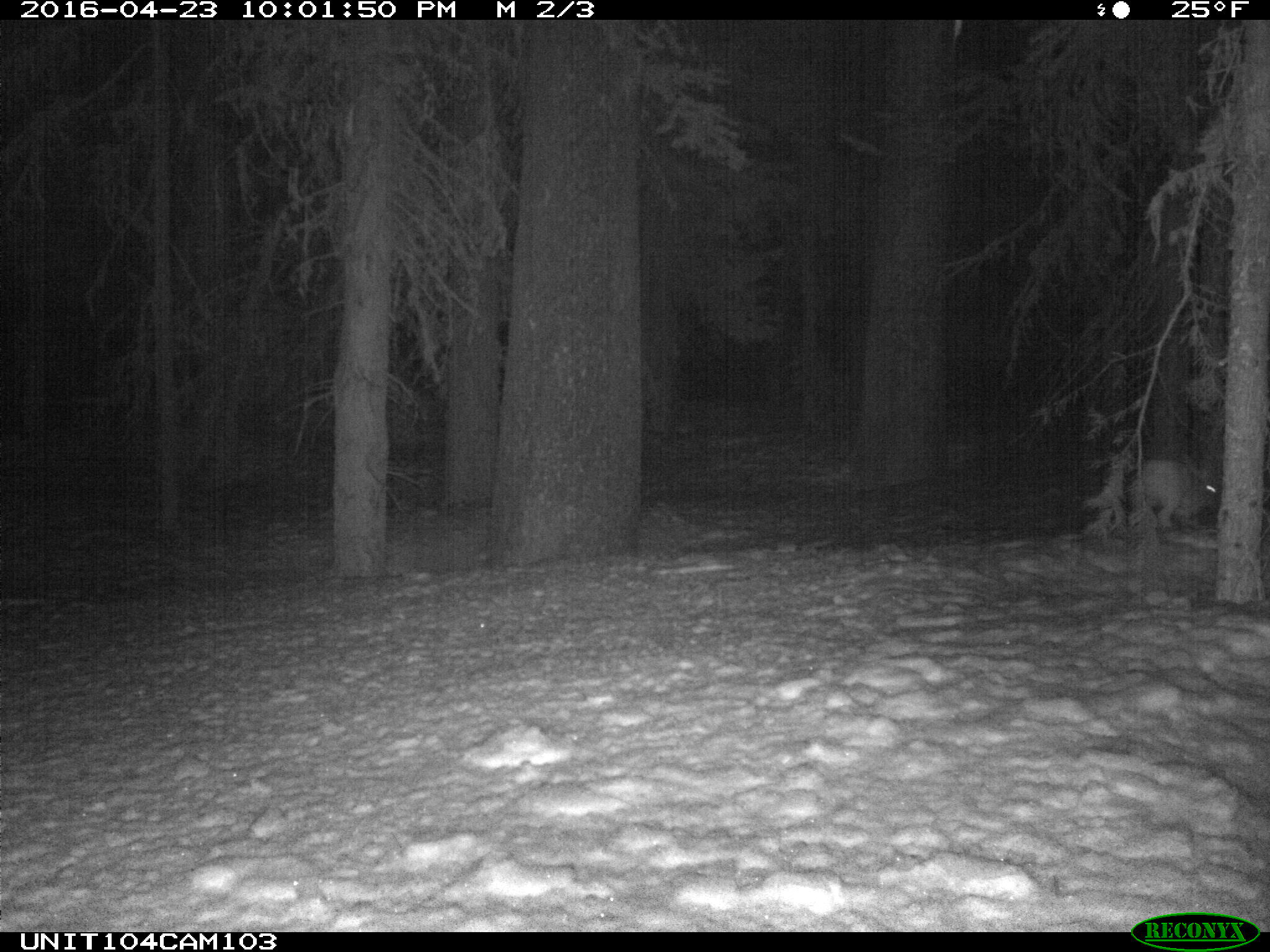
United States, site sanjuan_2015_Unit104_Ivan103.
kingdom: Animalia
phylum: Chordata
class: Mammalia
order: Lagomorpha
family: Leporidae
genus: Lepus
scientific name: Lepus americanus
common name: snowshoe hare